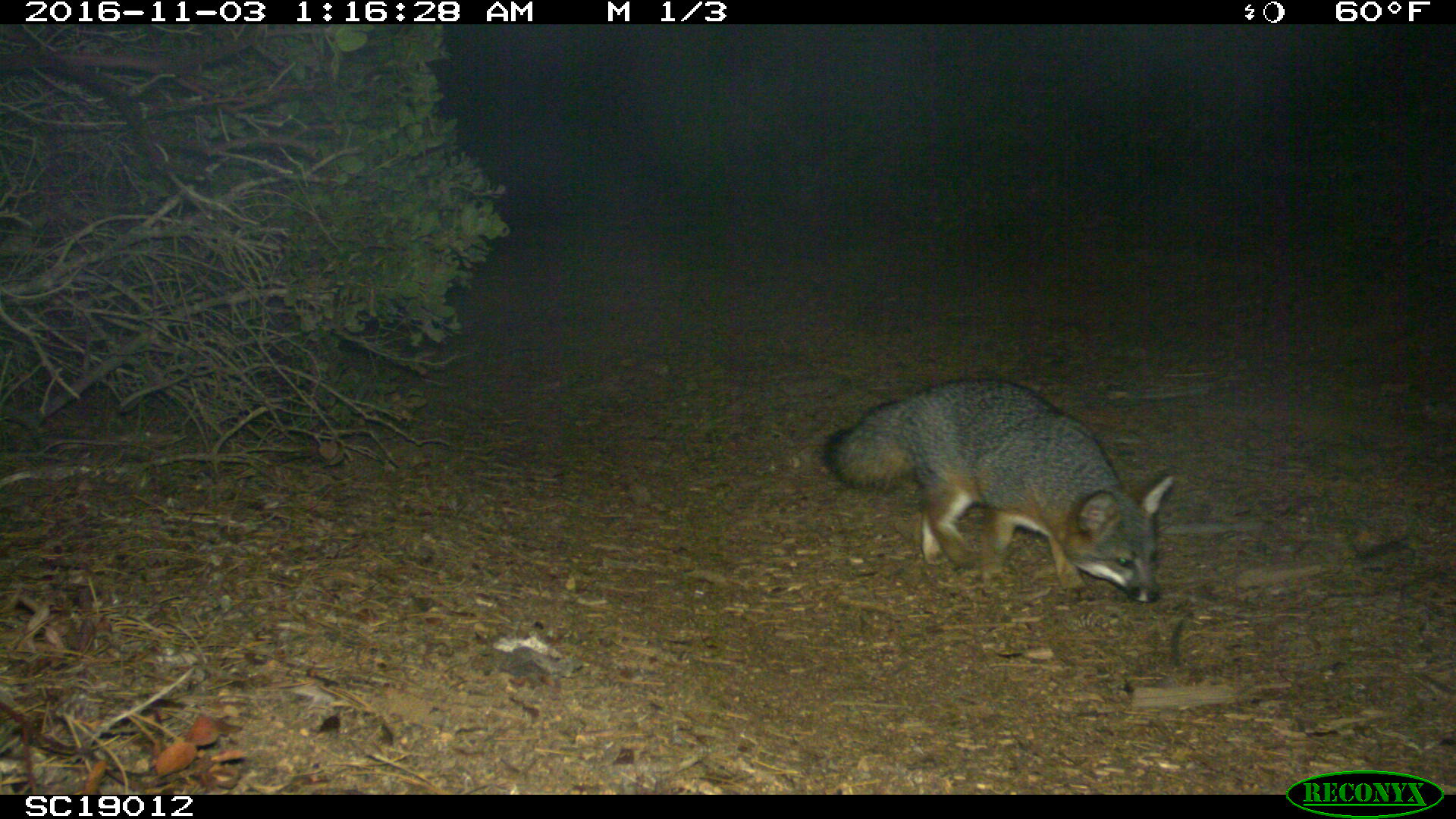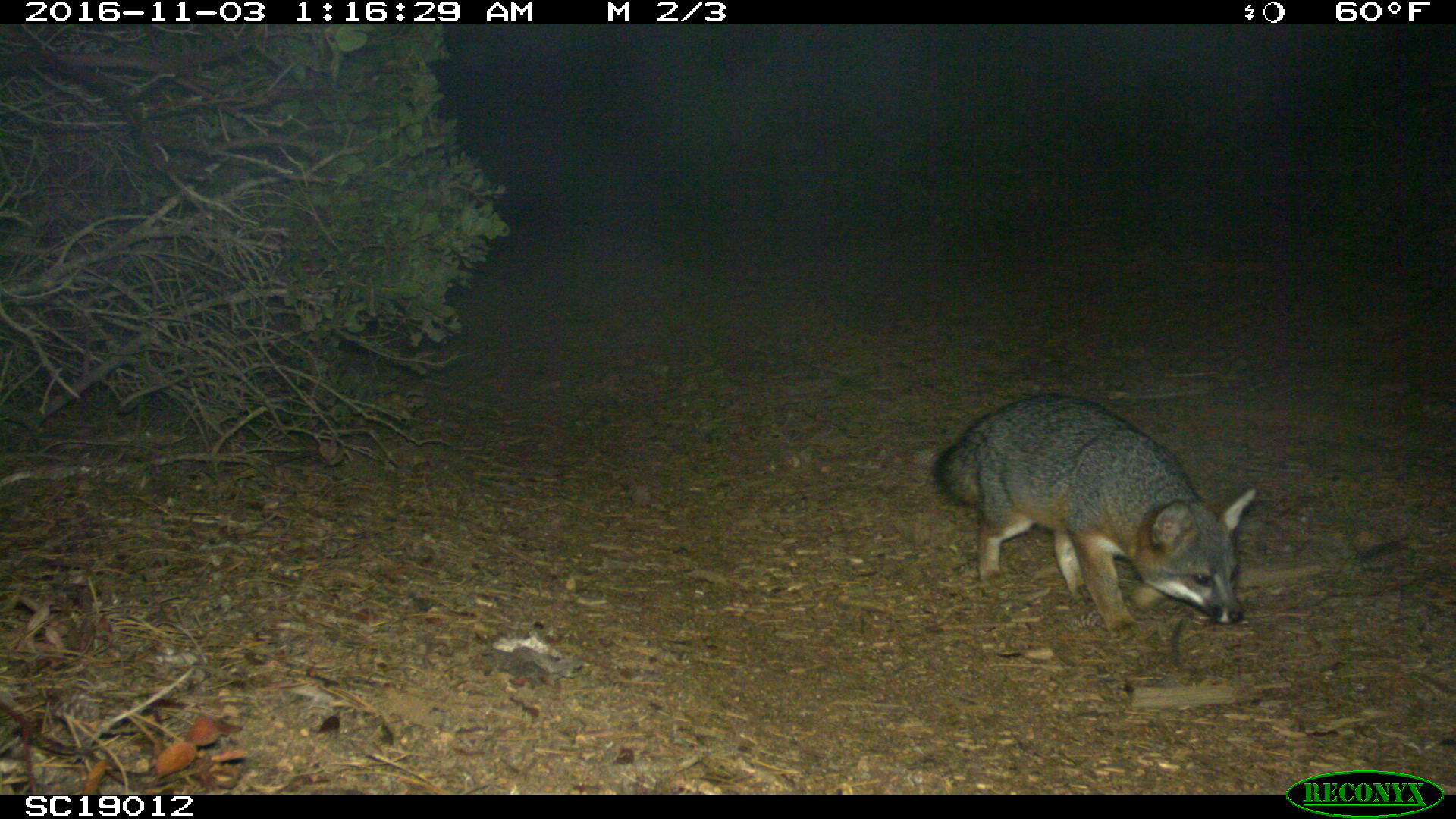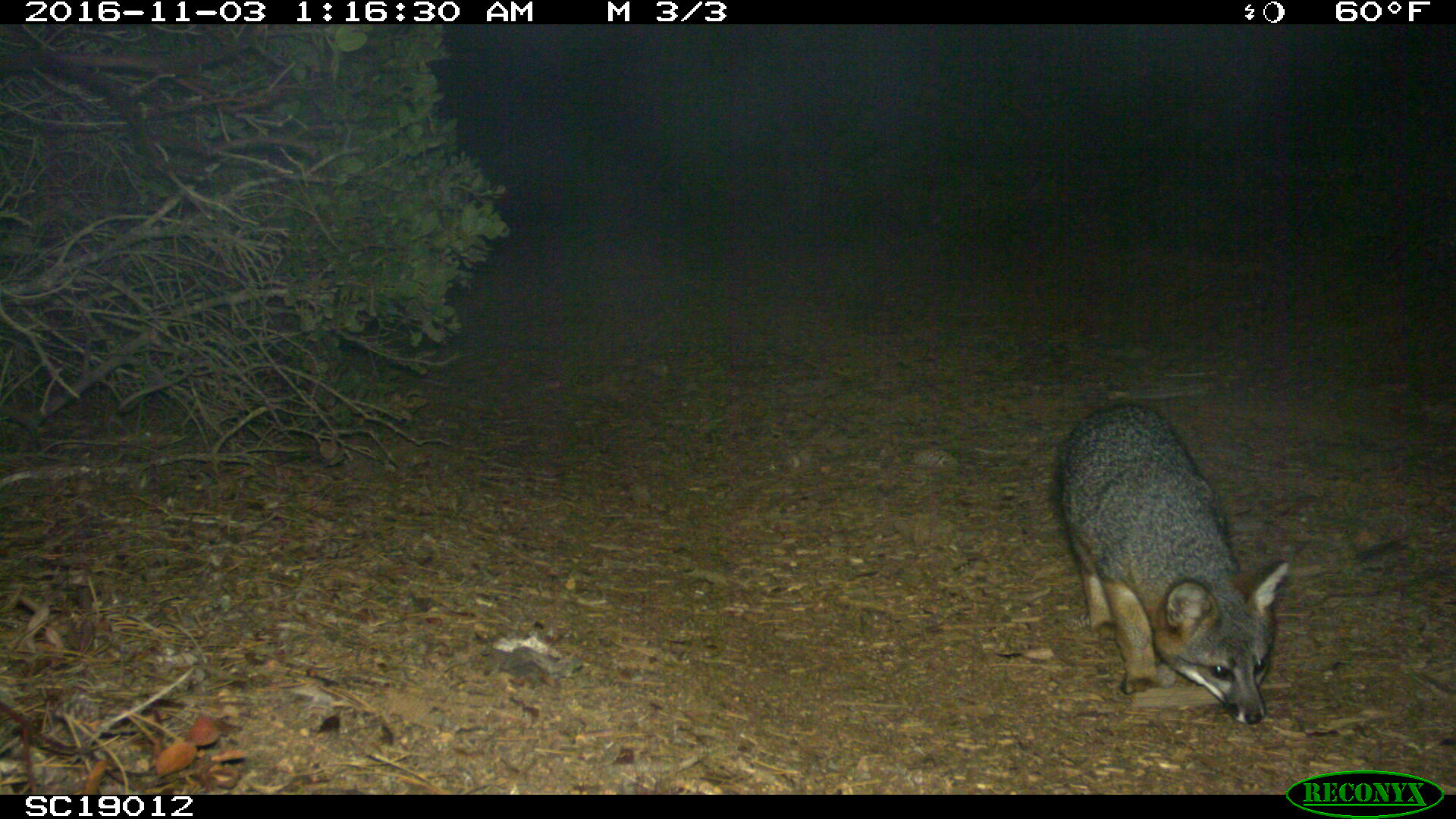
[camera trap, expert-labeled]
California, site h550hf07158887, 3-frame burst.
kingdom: Animalia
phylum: Chordata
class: Mammalia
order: Carnivora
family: Canidae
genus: Urocyon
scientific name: Urocyon littoralis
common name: island fox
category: fox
Fox (island fox) (Urocyon littoralis).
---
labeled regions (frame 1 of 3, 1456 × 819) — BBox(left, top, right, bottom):
fox: BBox(817, 377, 1174, 604)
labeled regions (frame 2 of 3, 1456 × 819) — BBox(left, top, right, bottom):
fox: BBox(930, 390, 1260, 642)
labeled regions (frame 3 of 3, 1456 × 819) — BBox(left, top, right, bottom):
fox: BBox(1050, 401, 1291, 719)